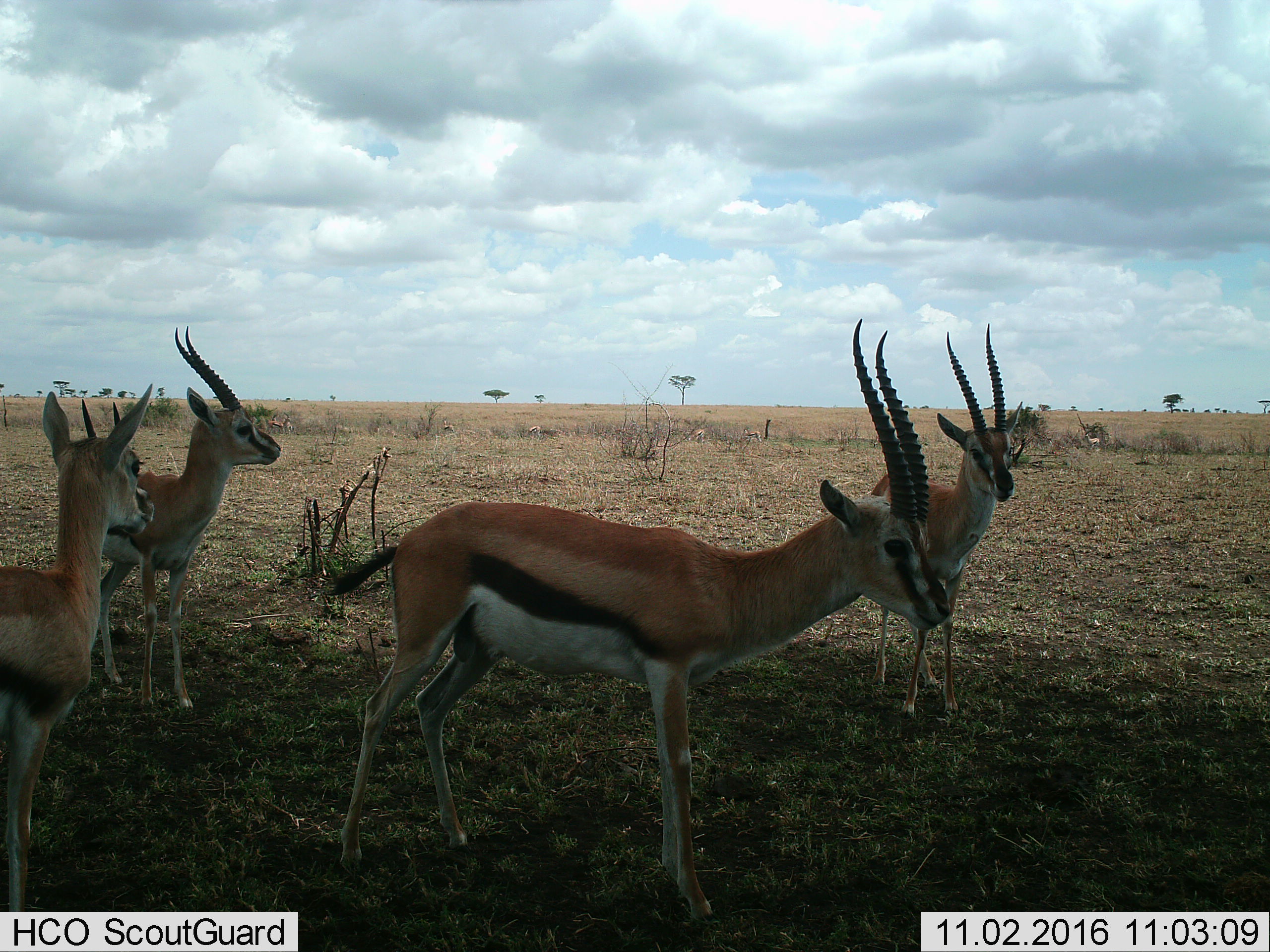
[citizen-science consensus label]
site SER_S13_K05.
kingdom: Animalia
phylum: Chordata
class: Mammalia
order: Artiodactyla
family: Bovidae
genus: Eudorcas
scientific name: Eudorcas thomsonii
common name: thomson's gazelle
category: gazellethomsons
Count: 9.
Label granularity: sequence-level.